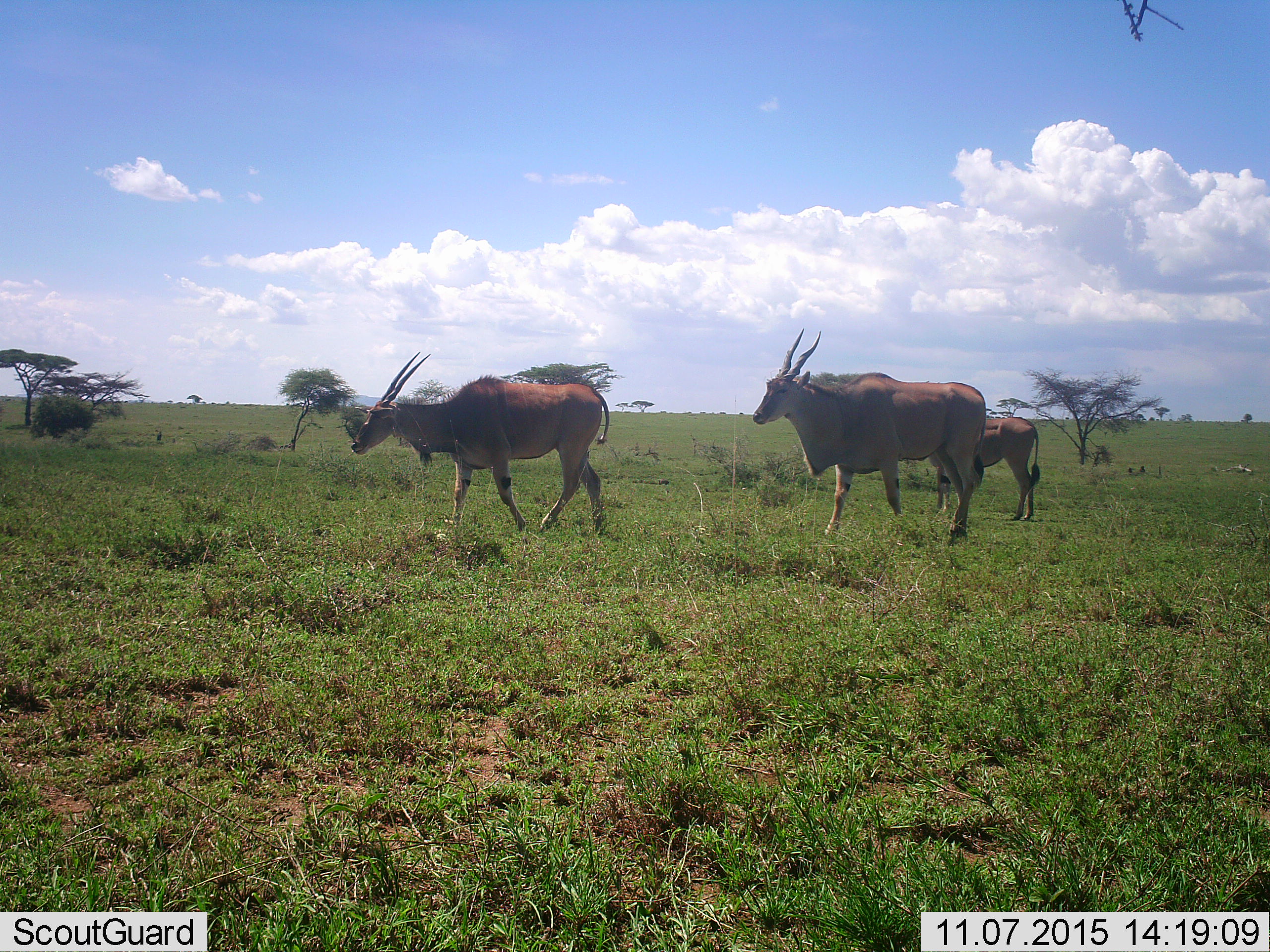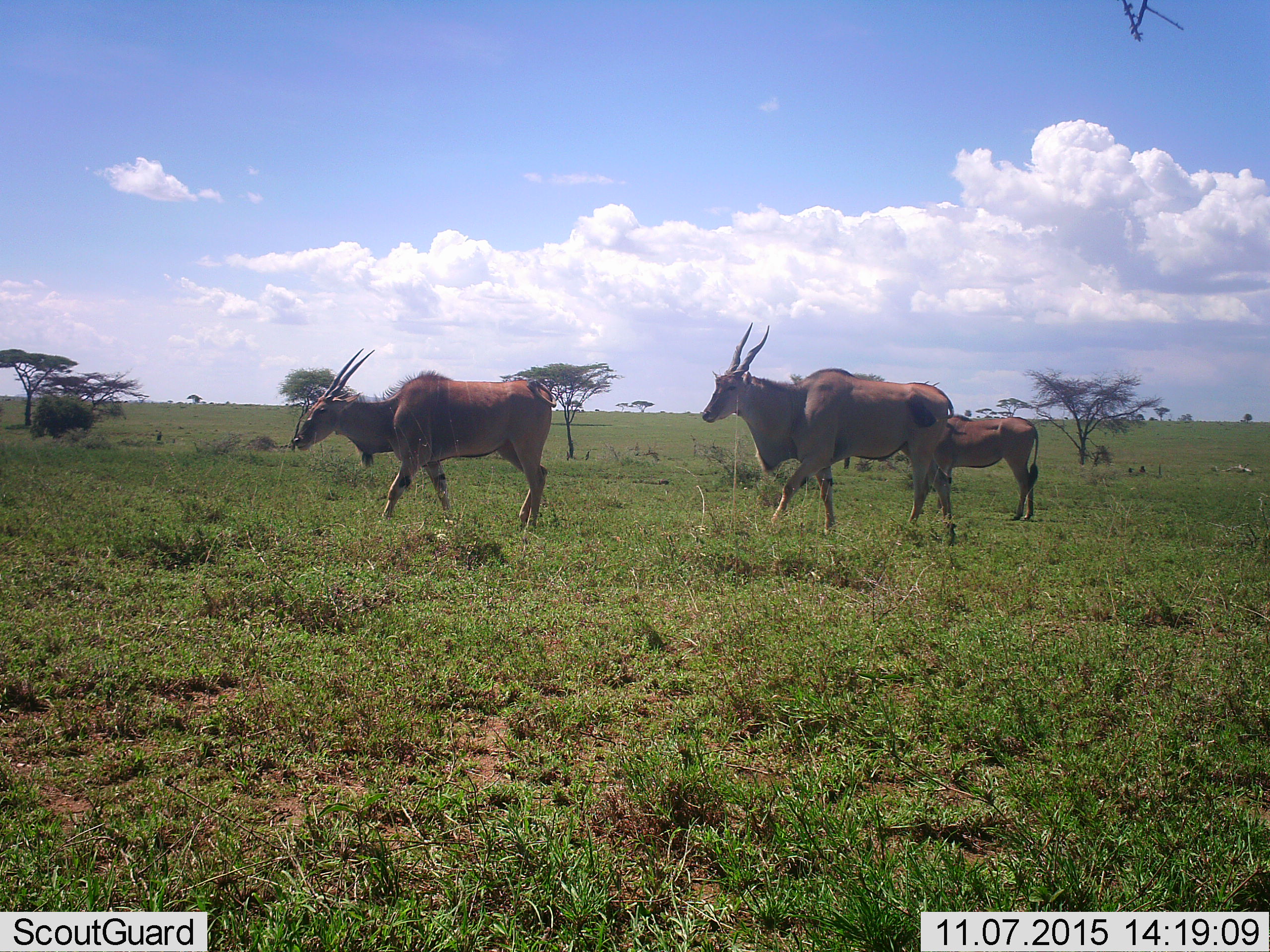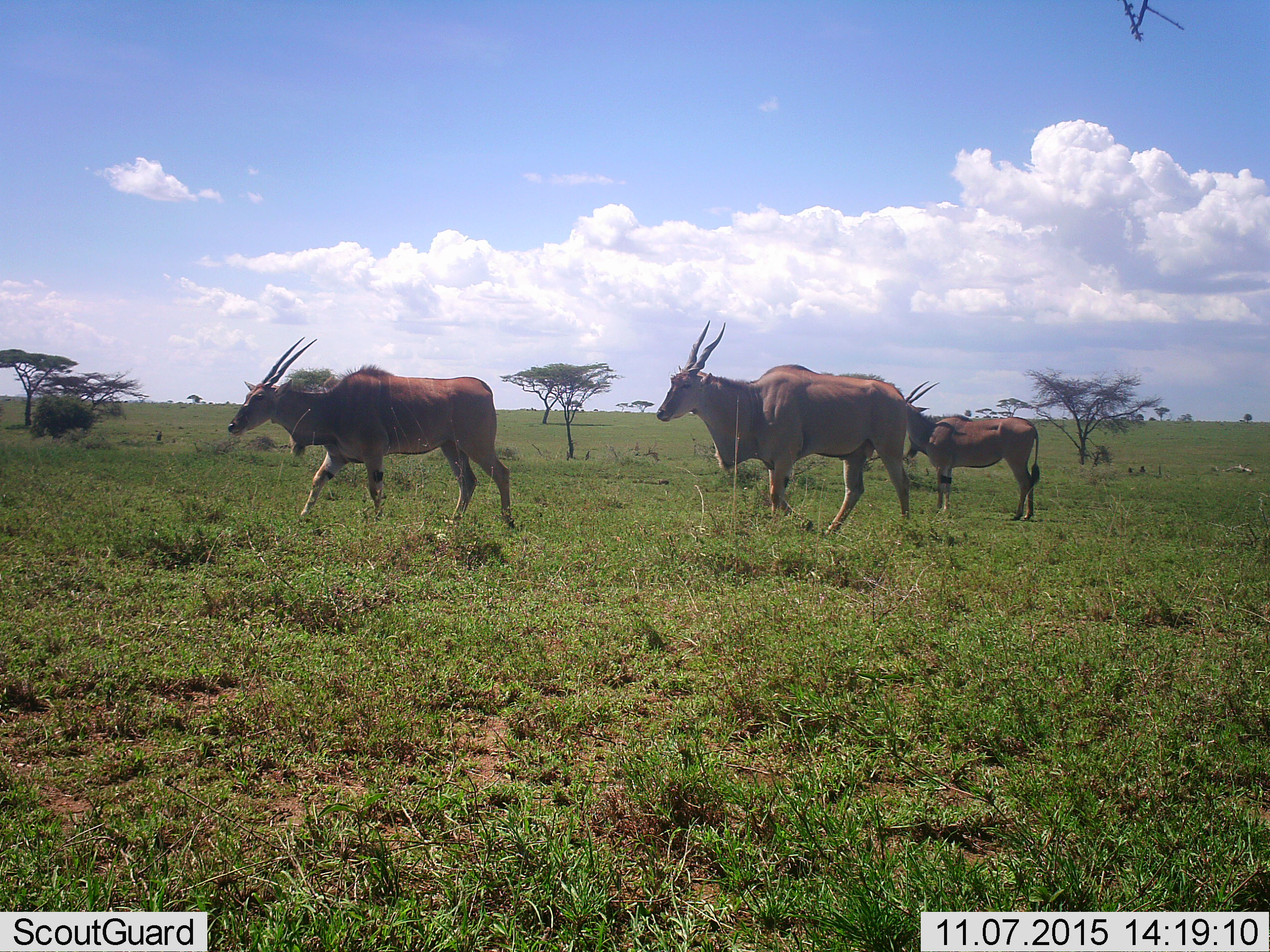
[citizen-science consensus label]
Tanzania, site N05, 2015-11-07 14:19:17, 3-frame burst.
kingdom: Animalia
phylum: Chordata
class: Mammalia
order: Artiodactyla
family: Bovidae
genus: Tragelaphus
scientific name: Tragelaphus oryx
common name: eland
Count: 3.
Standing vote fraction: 56%.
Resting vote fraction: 0%.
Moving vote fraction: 89%.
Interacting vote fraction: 0%.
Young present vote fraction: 11%.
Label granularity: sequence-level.